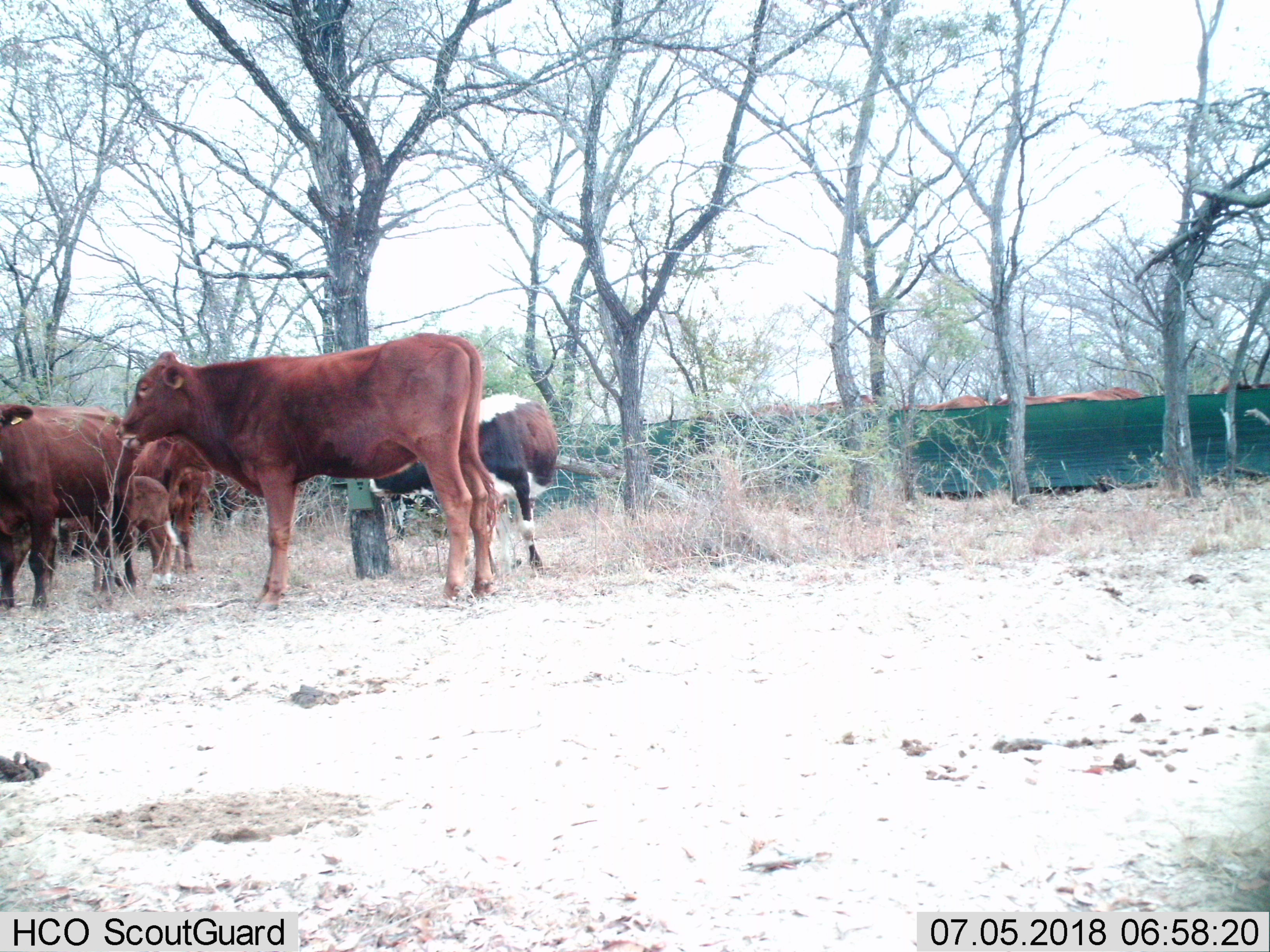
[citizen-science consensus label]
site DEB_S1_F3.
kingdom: Animalia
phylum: Chordata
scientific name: Vertebrata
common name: domestic animal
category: domesticanimal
Domesticanimal (domestic animal) (Vertebrata), count 5. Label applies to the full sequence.